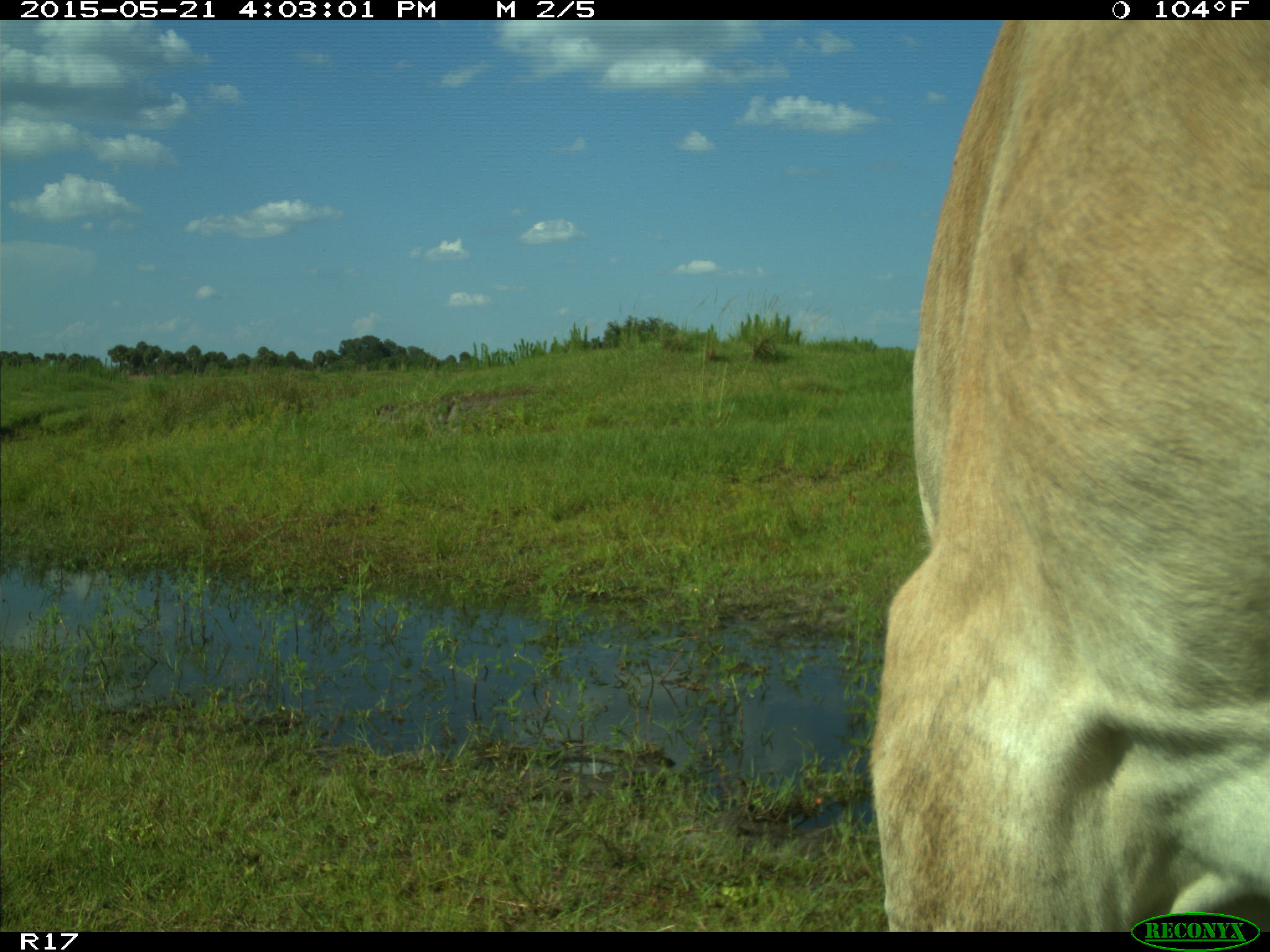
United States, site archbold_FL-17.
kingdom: Animalia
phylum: Chordata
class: Mammalia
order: Artiodactyla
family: Bovidae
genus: Bos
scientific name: Bos taurus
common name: domestic cow